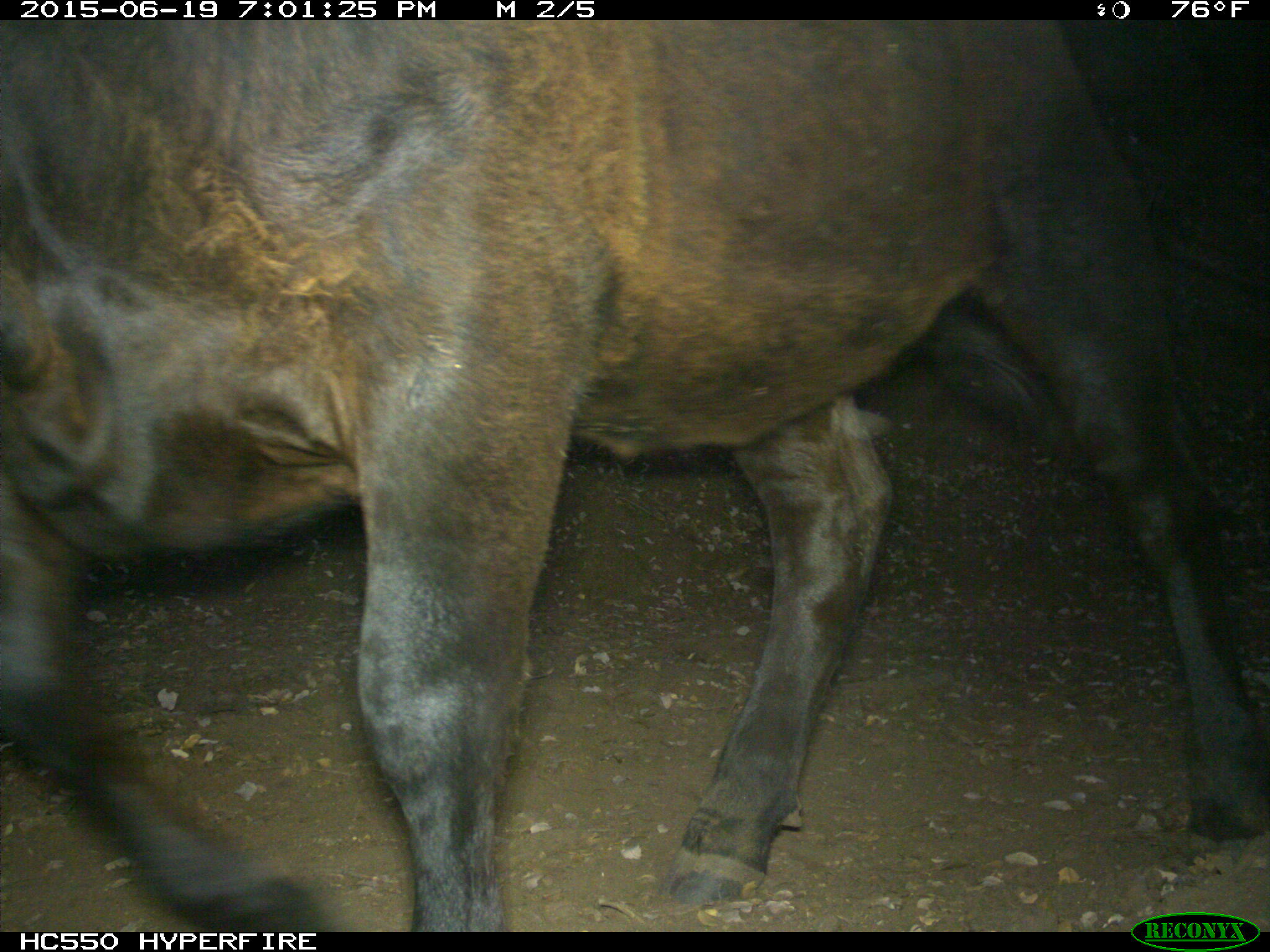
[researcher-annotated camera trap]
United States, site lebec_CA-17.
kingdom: Animalia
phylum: Chordata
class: Mammalia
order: Artiodactyla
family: Bovidae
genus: Bos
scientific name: Bos taurus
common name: domestic cow